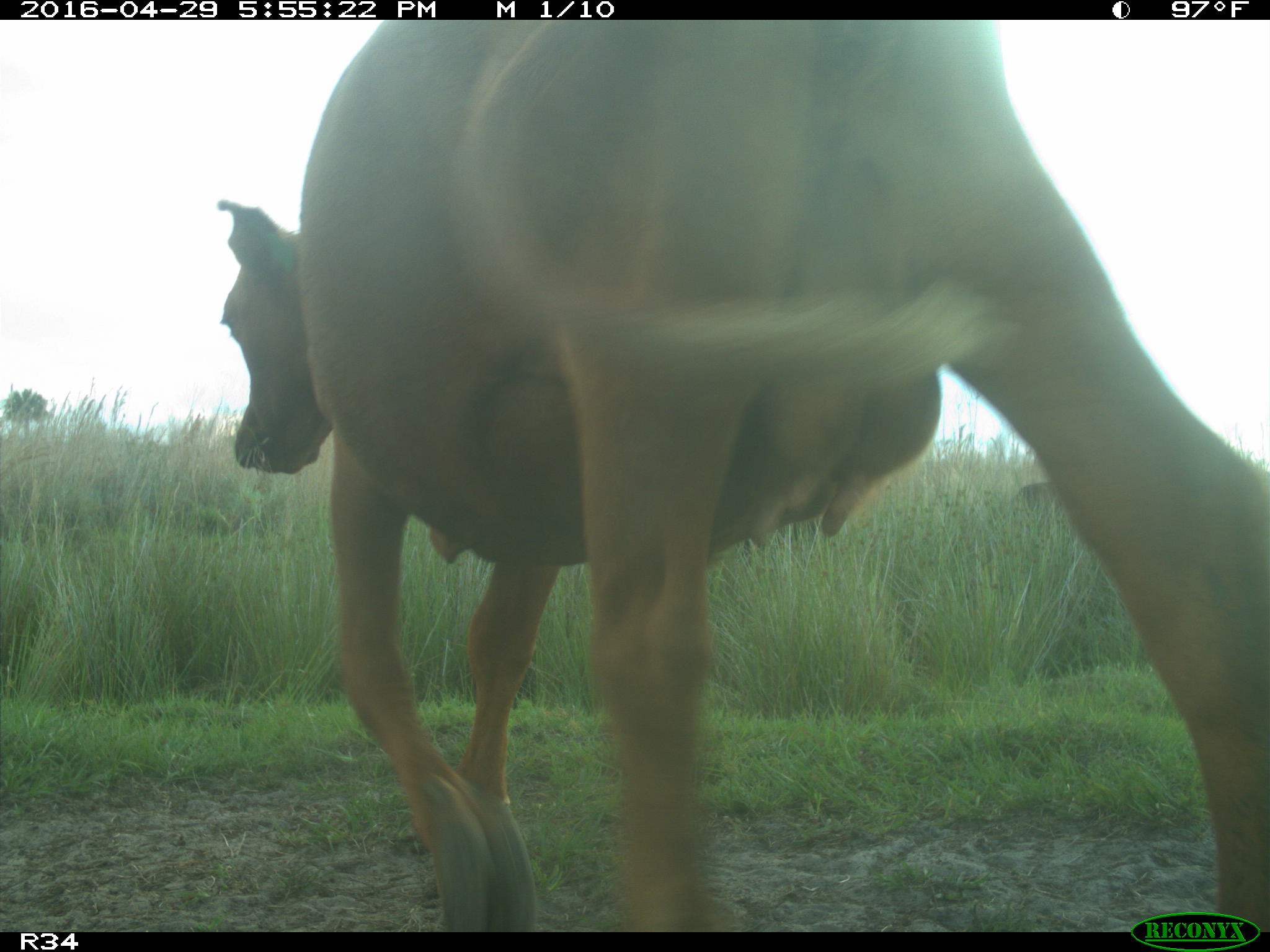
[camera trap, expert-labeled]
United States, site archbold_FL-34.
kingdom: Animalia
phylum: Chordata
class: Mammalia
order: Artiodactyla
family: Bovidae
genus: Bos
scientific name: Bos taurus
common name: domestic cow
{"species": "Bos taurus (domestic cow)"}